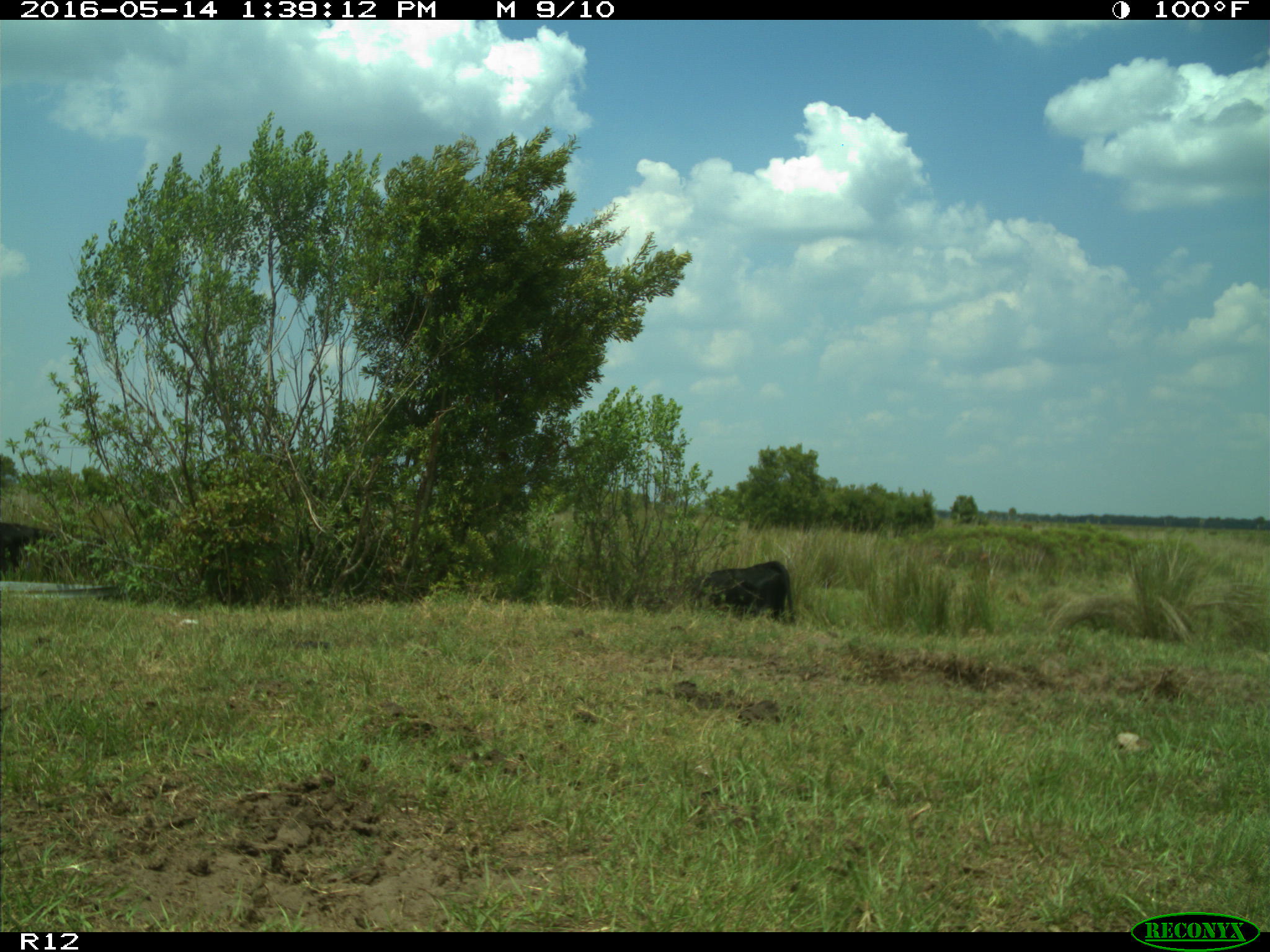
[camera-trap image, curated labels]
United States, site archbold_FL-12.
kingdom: Animalia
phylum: Chordata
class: Mammalia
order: Artiodactyla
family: Bovidae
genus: Bos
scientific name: Bos taurus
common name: domestic cow